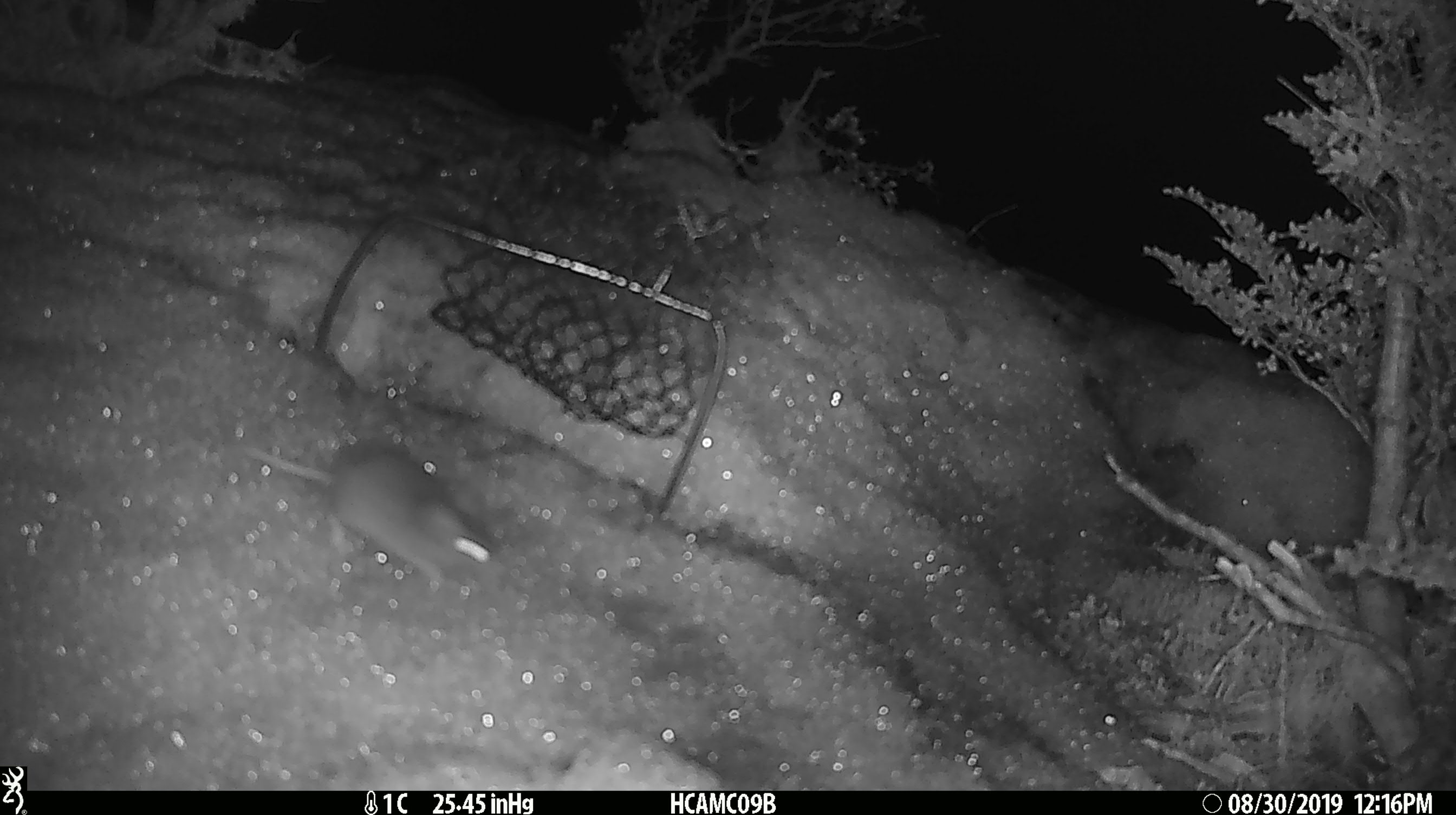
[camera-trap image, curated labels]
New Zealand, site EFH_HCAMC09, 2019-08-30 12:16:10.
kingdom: Animalia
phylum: Chordata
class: Mammalia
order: Rodentia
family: Muridae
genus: Mus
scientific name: Mus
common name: mouse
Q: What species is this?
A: Mouse (Mus).